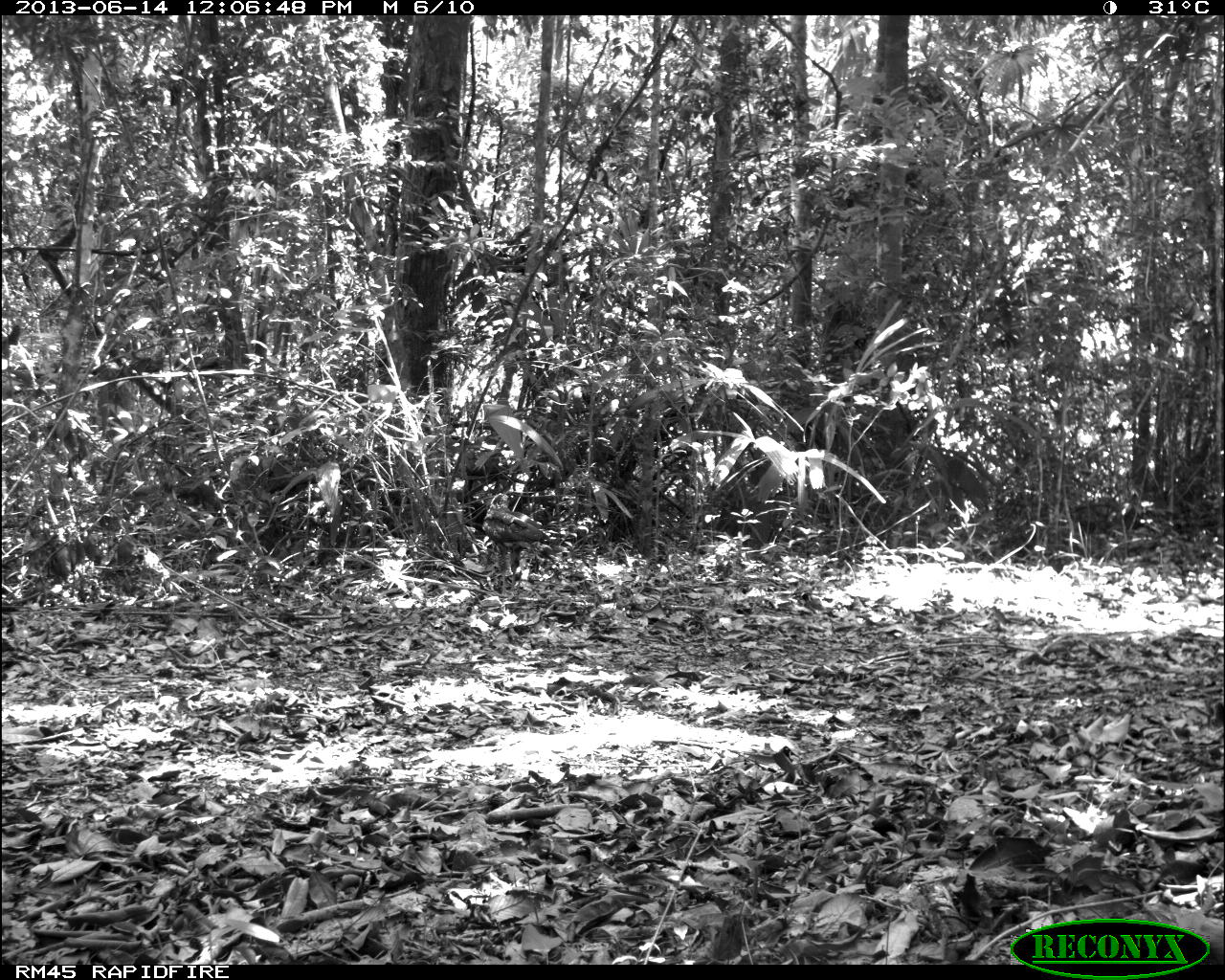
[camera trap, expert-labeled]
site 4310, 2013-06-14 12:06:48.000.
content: unidentified animal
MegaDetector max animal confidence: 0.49